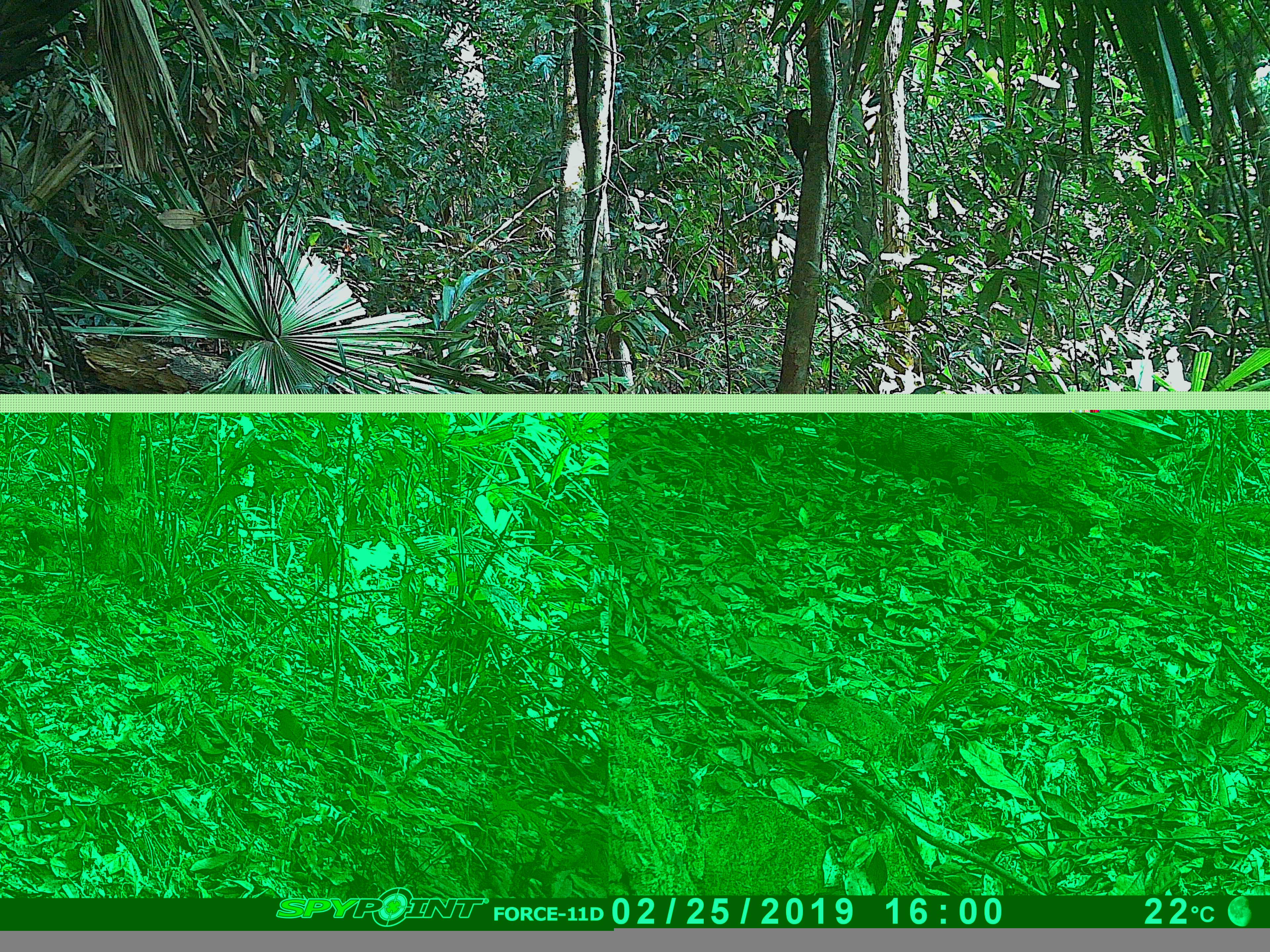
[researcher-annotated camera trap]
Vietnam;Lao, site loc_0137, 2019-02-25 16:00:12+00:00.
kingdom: Animalia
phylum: Chordata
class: Aves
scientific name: Aves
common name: bird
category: unidentified bird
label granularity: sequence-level